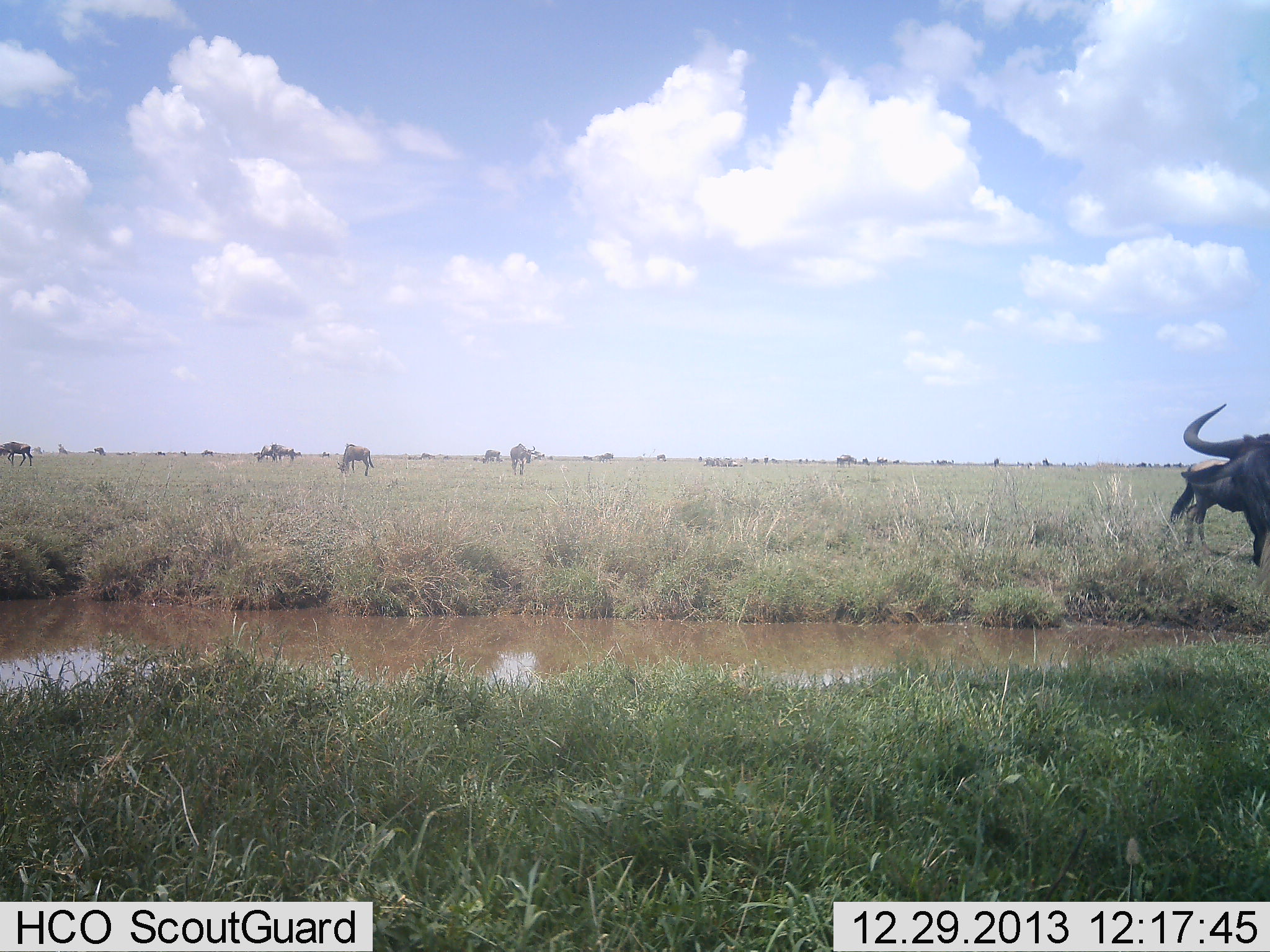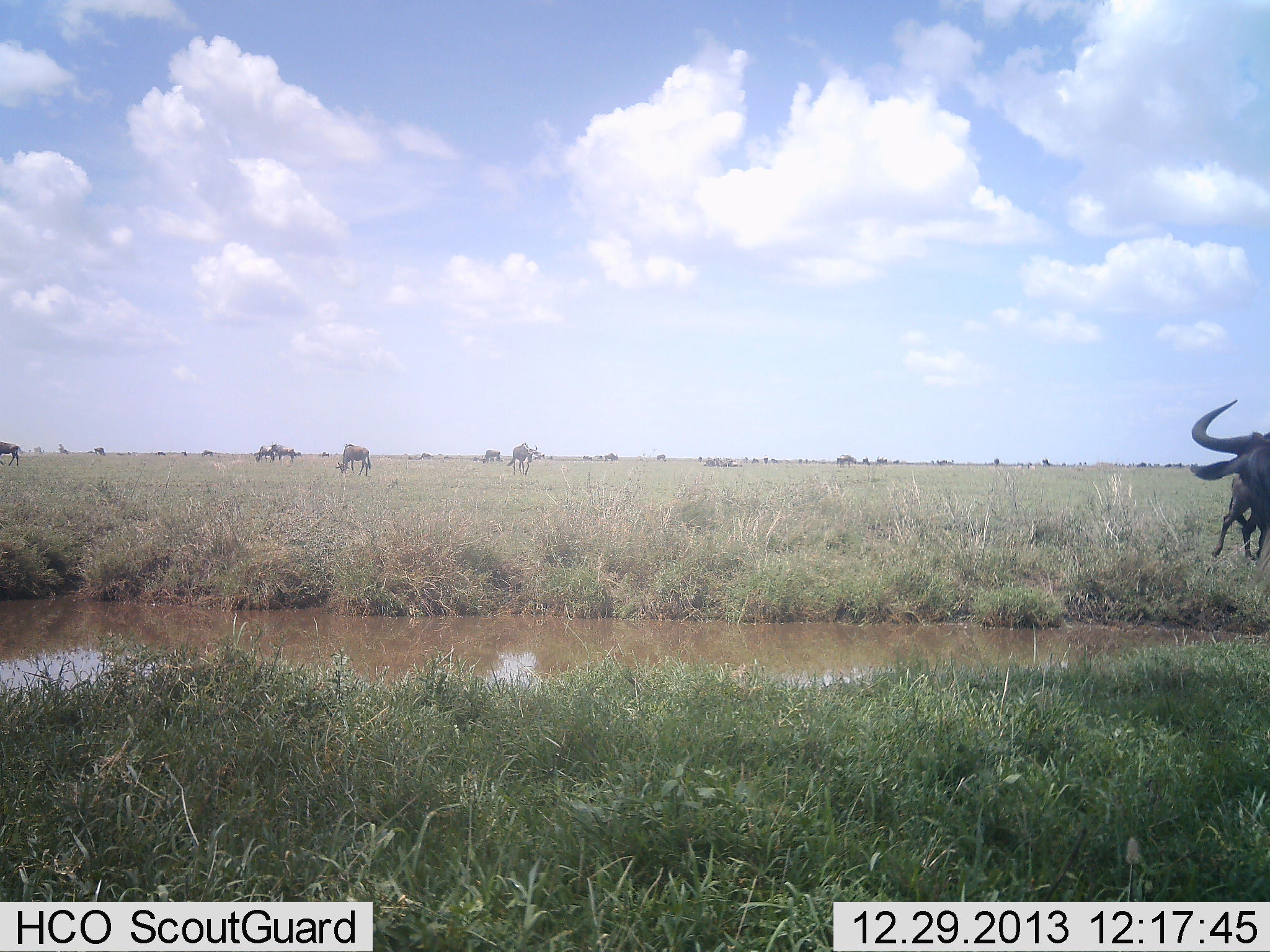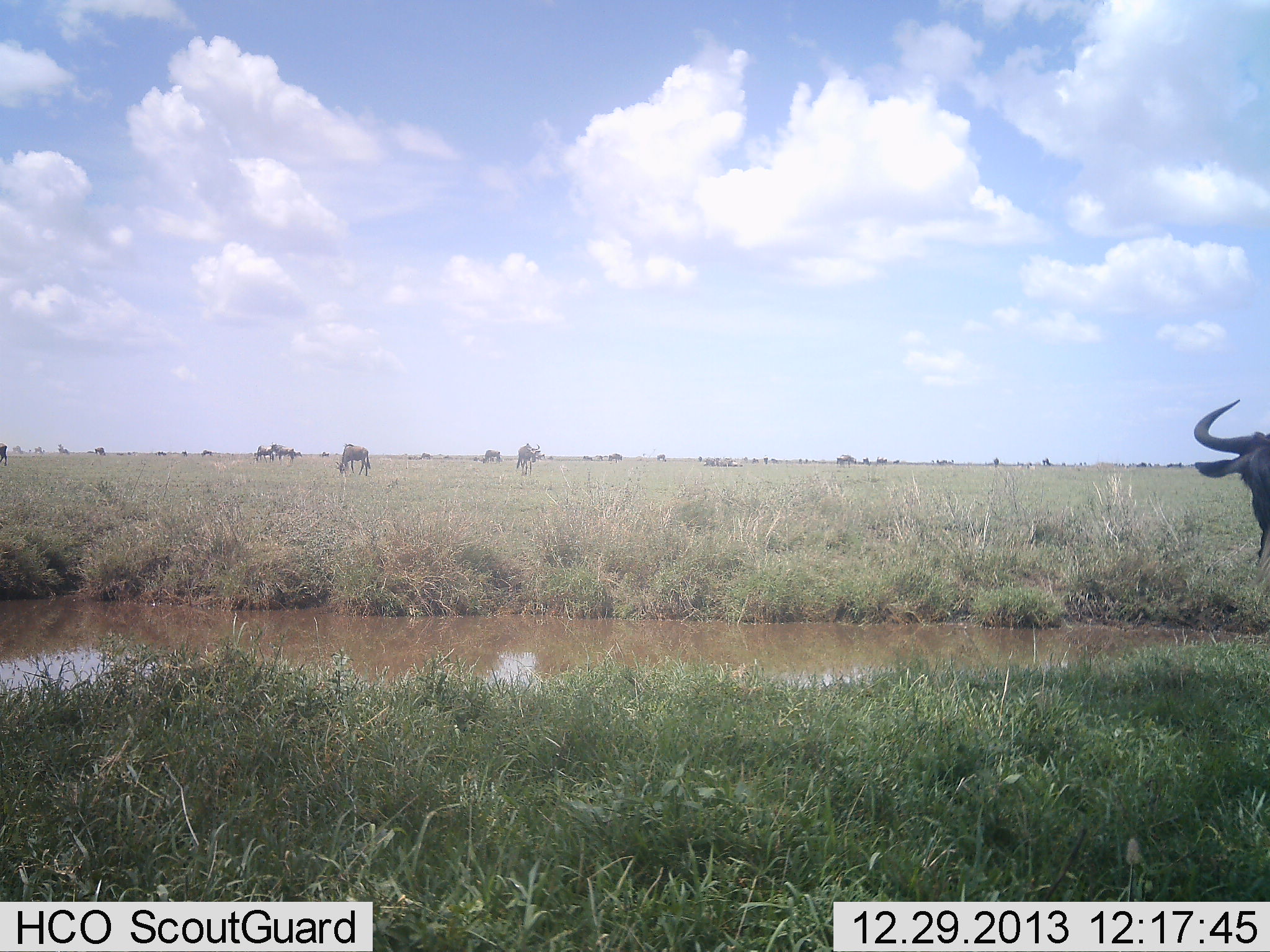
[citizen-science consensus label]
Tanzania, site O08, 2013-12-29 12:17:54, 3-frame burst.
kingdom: Animalia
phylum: Chordata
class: Mammalia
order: Artiodactyla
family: Bovidae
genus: Connochaetes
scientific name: Connochaetes taurinus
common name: blue wildebeest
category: wildebeest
Wildebeest (blue wildebeest) (Connochaetes taurinus), count 11-50. Behavior (volunteer vote fractions): standing 64%, resting 0%, moving 73%, interacting 0%. Young present (vote fraction): 18%. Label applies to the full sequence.